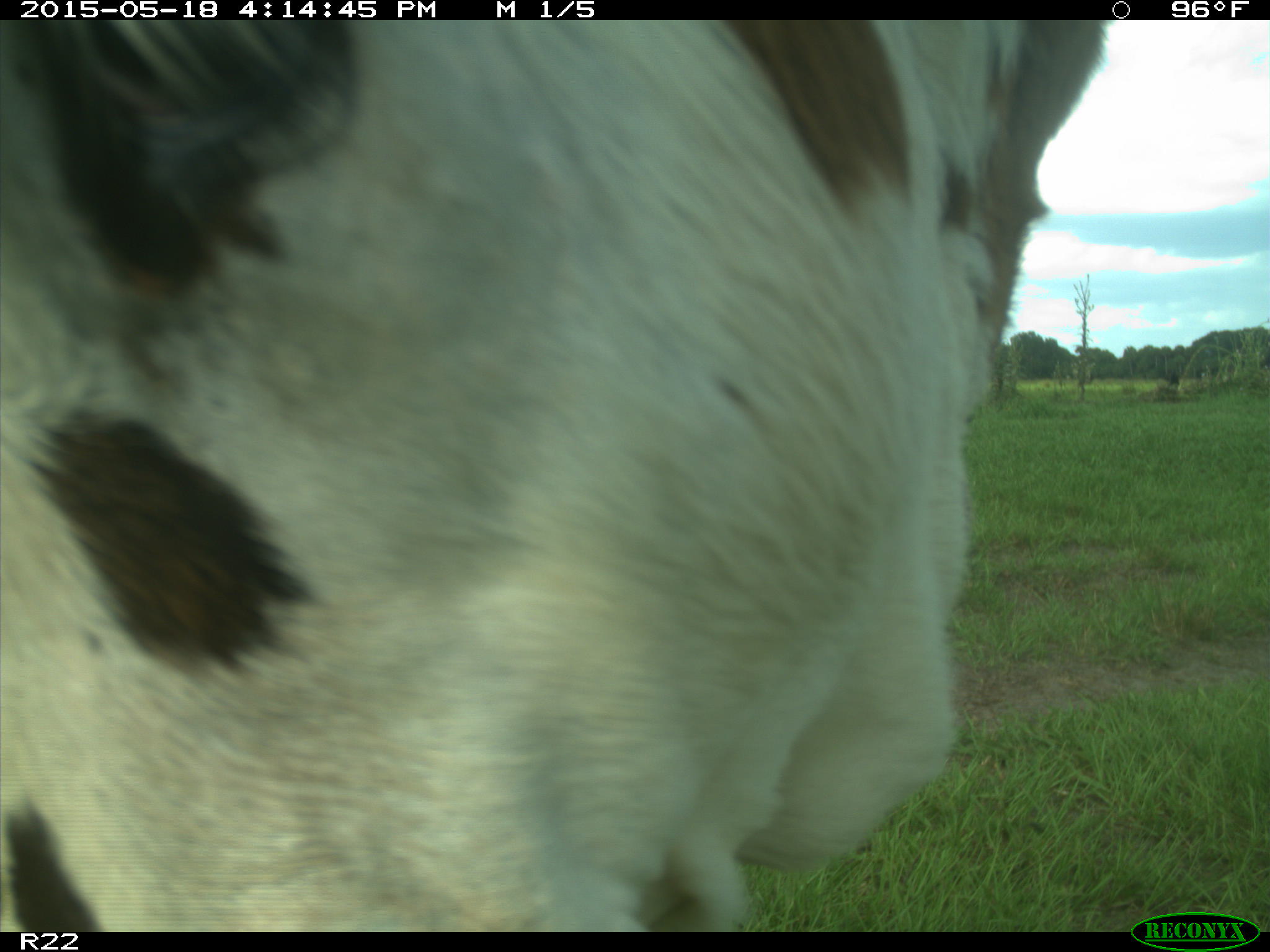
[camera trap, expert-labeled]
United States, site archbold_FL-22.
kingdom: Animalia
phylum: Chordata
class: Mammalia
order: Artiodactyla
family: Bovidae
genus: Bos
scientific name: Bos taurus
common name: domestic cow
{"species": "Bos taurus (domestic cow)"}